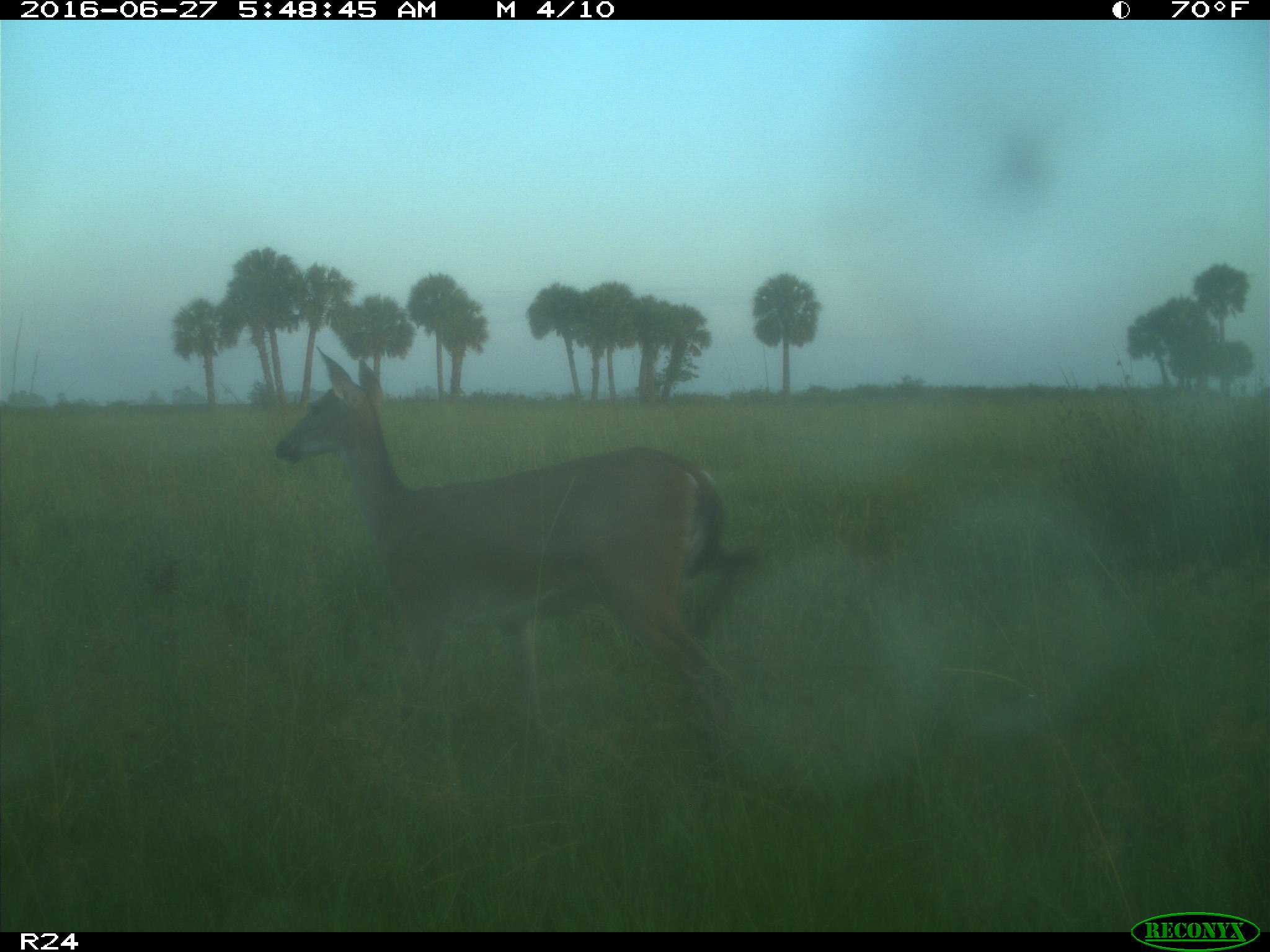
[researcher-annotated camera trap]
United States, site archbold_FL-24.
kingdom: Animalia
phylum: Chordata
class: Mammalia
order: Artiodactyla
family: Cervidae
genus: Odocoileus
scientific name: Odocoileus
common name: deer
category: unidentified deer